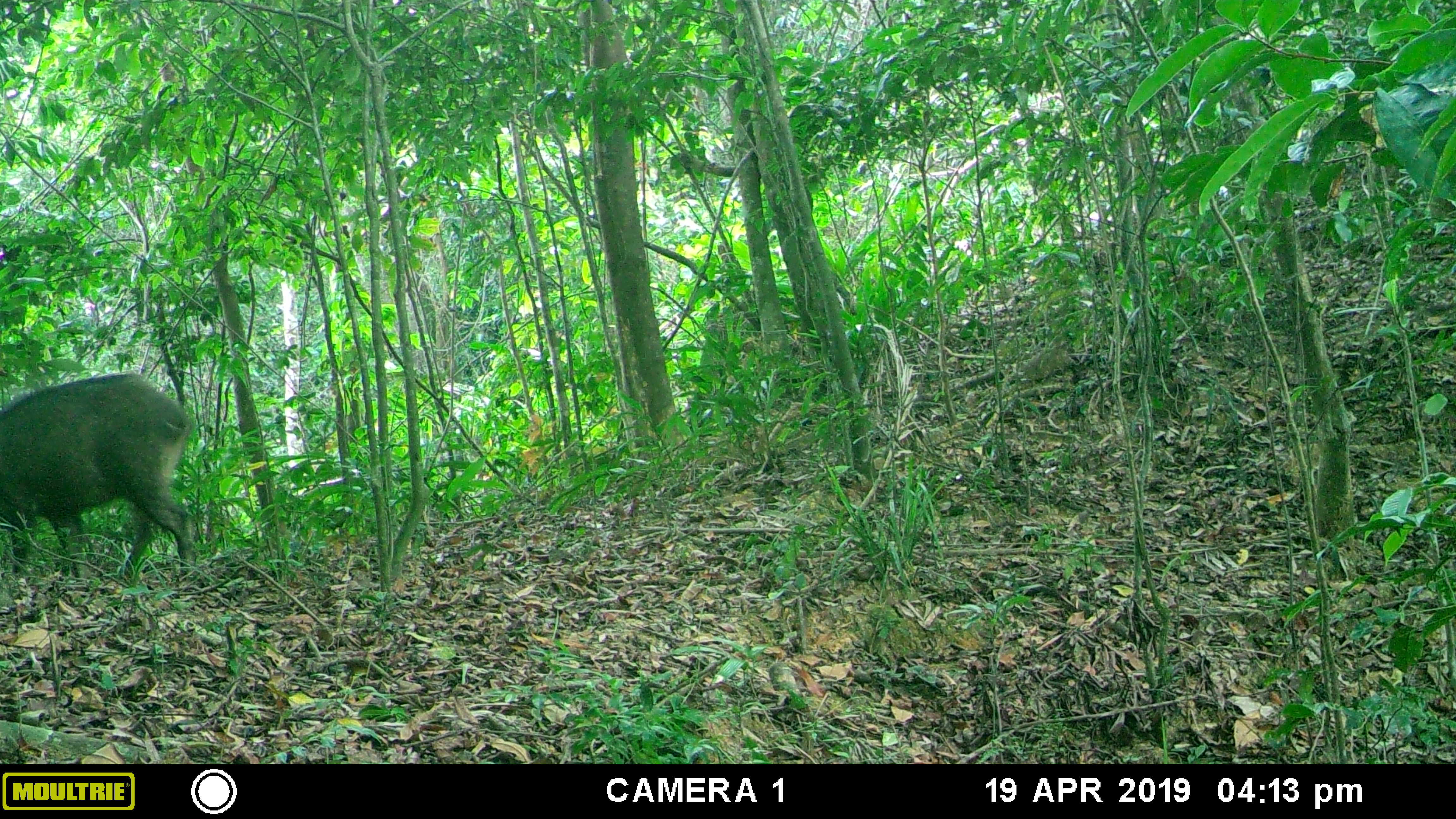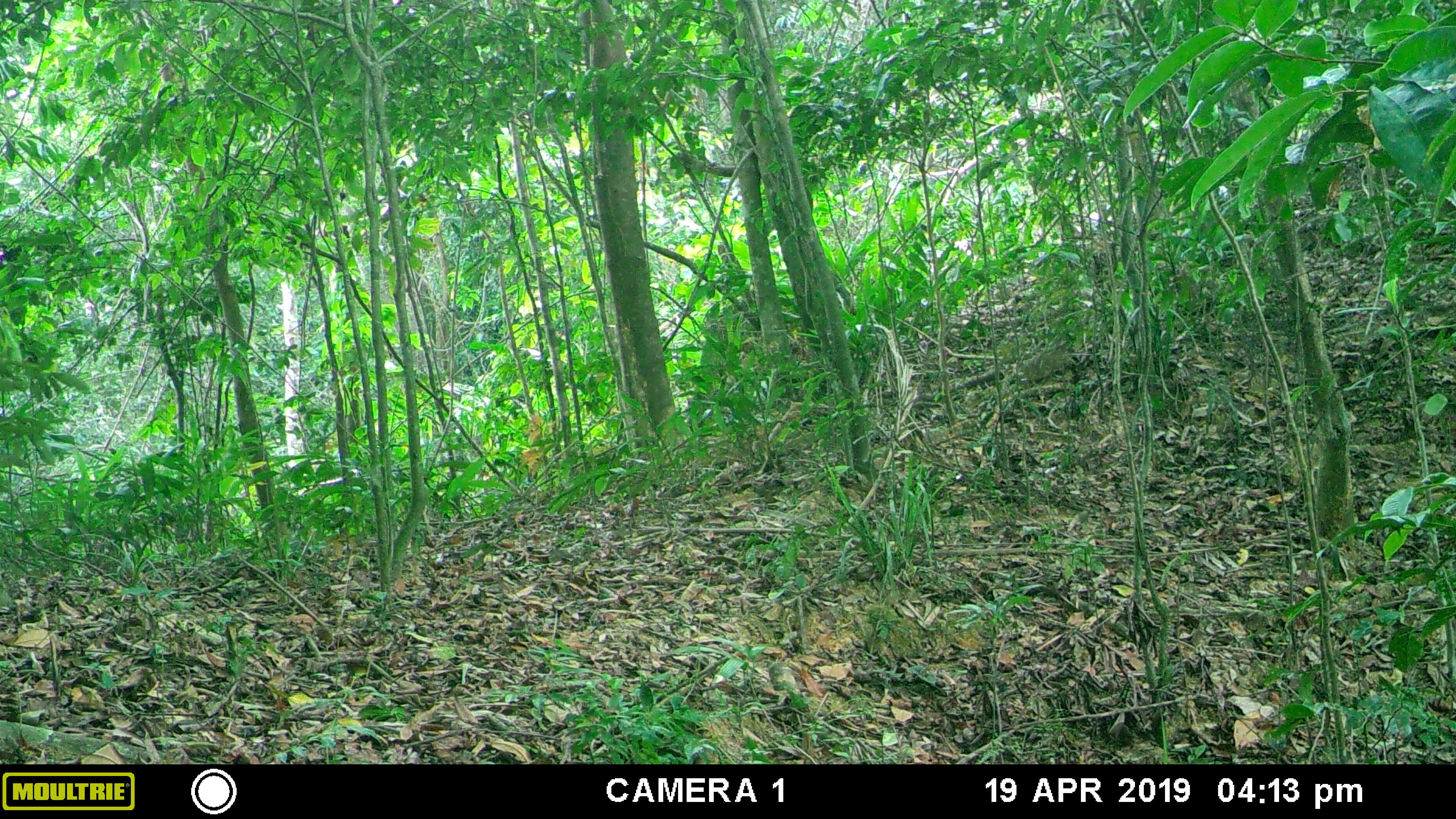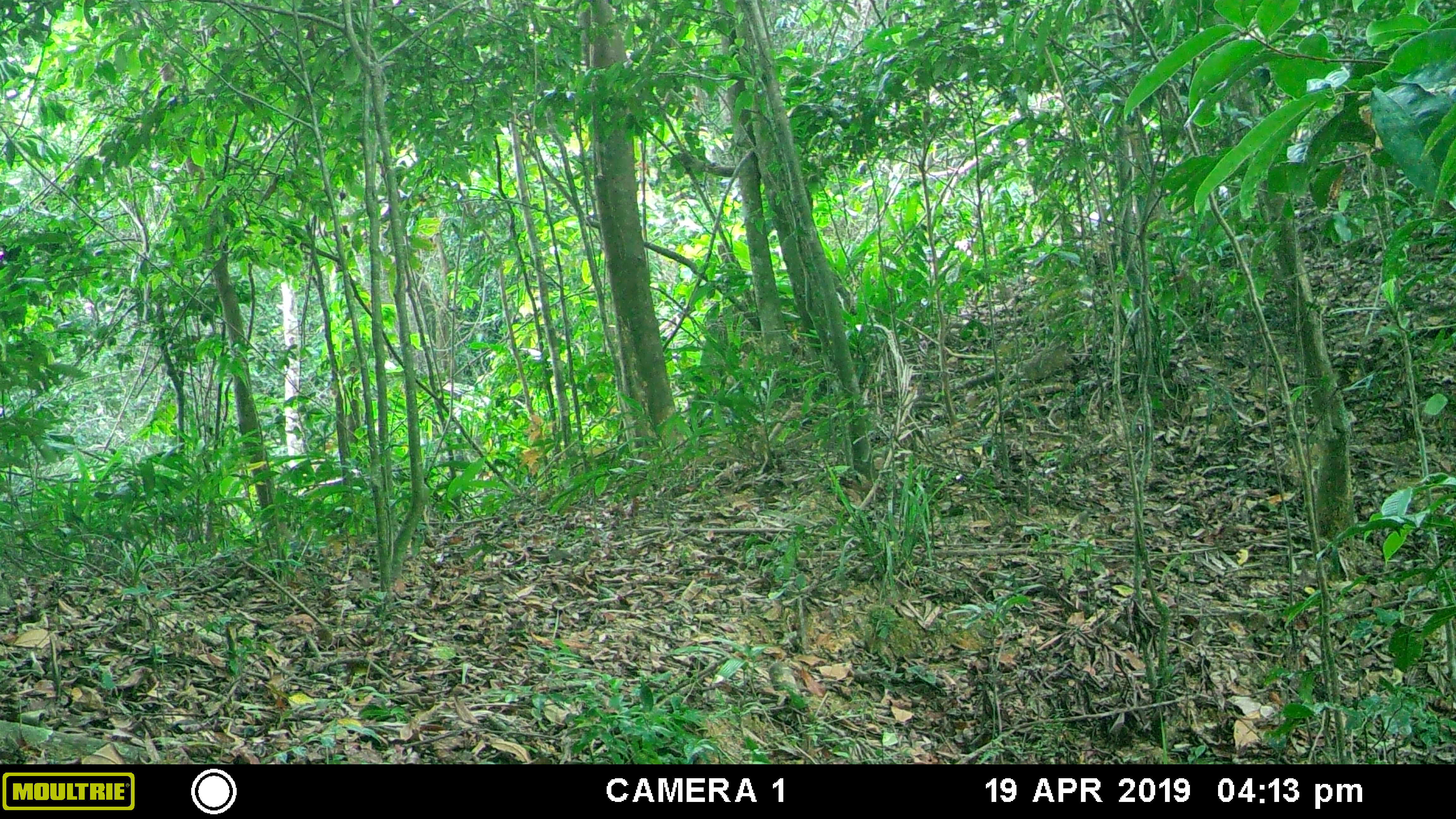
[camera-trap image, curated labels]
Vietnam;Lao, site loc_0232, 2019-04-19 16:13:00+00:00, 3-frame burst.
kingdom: Animalia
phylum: Chordata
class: Mammalia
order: Artiodactyla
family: Suidae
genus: Sus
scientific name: Sus scrofa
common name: eurasian wild pig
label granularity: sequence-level